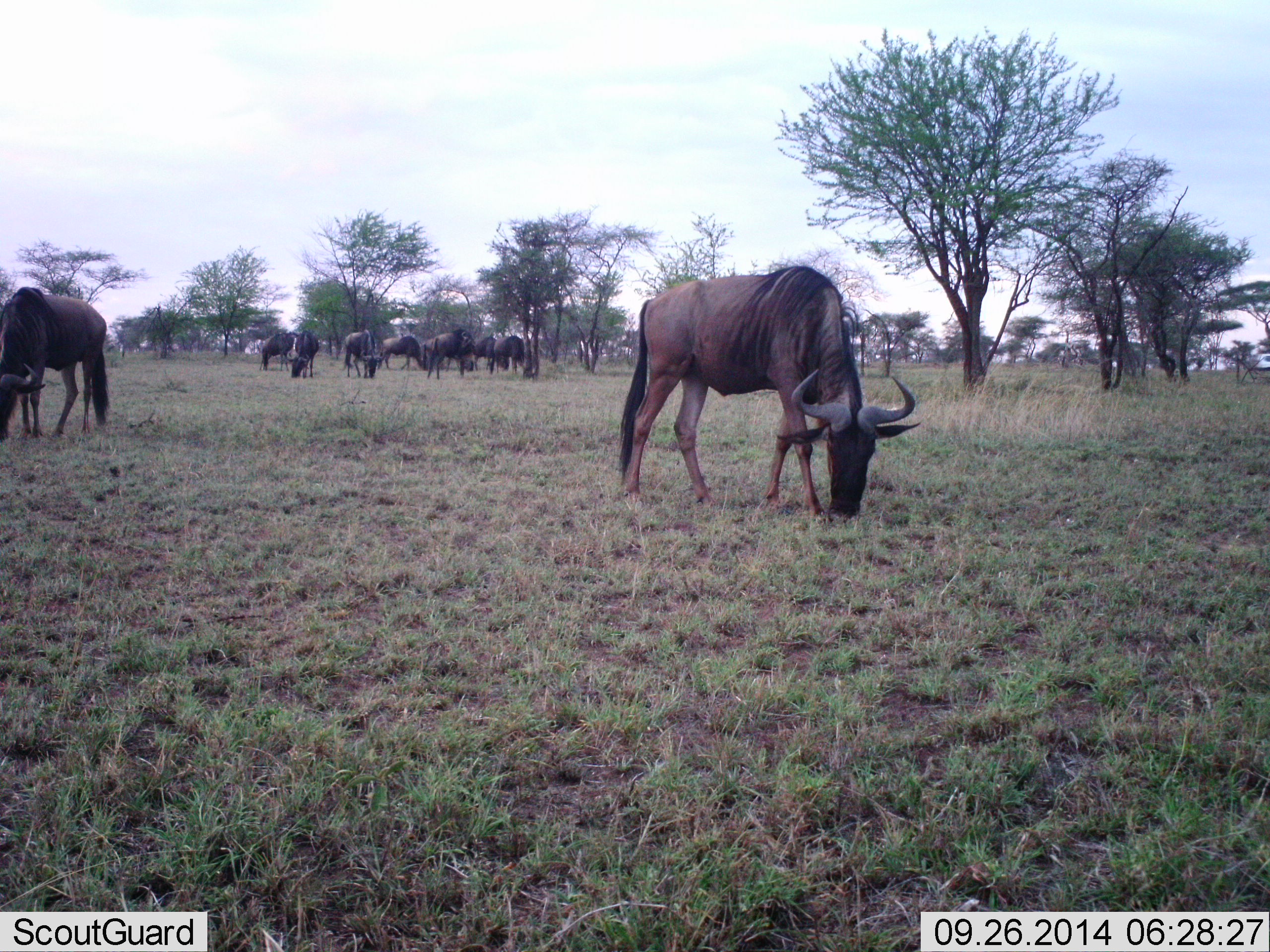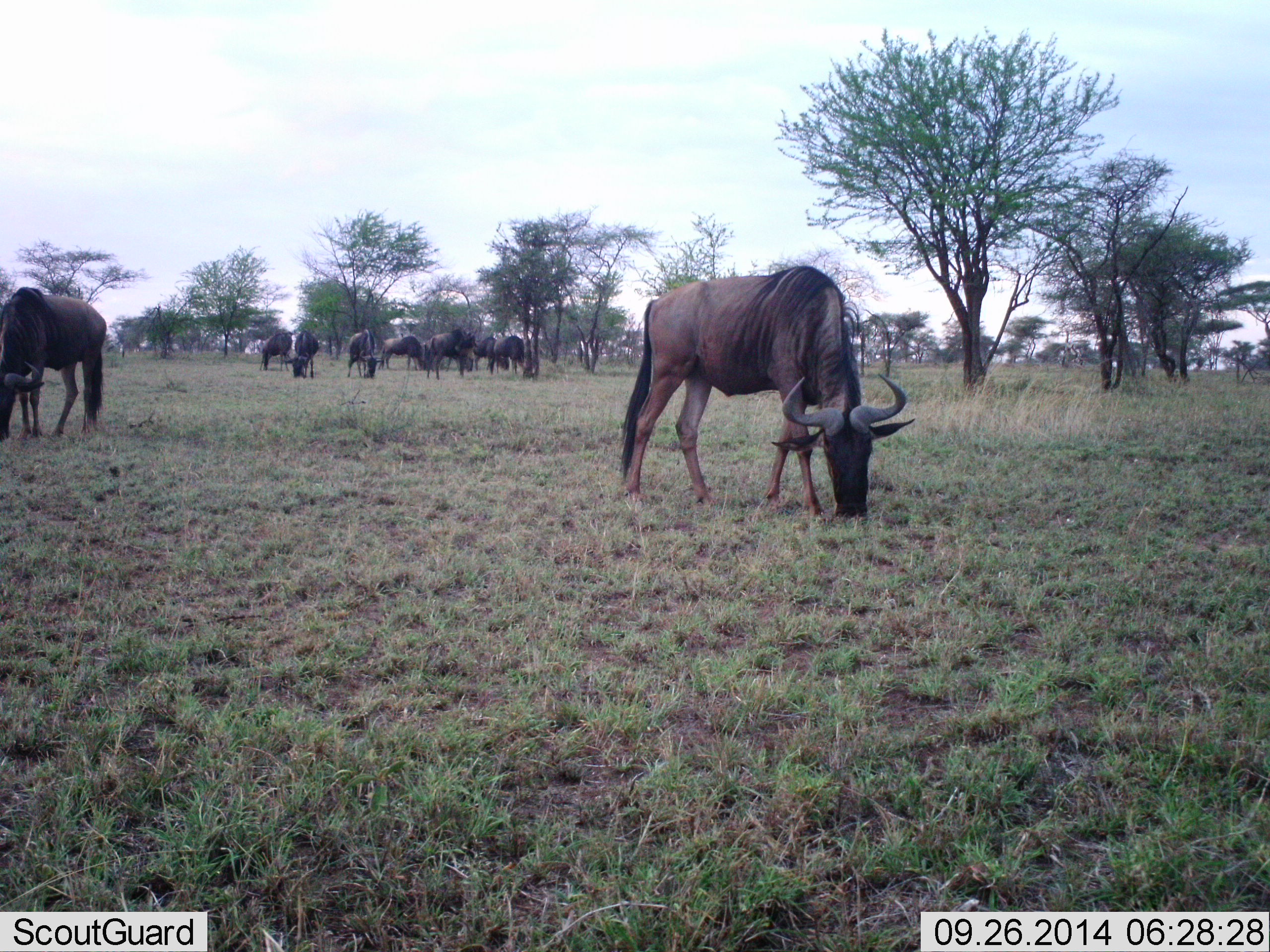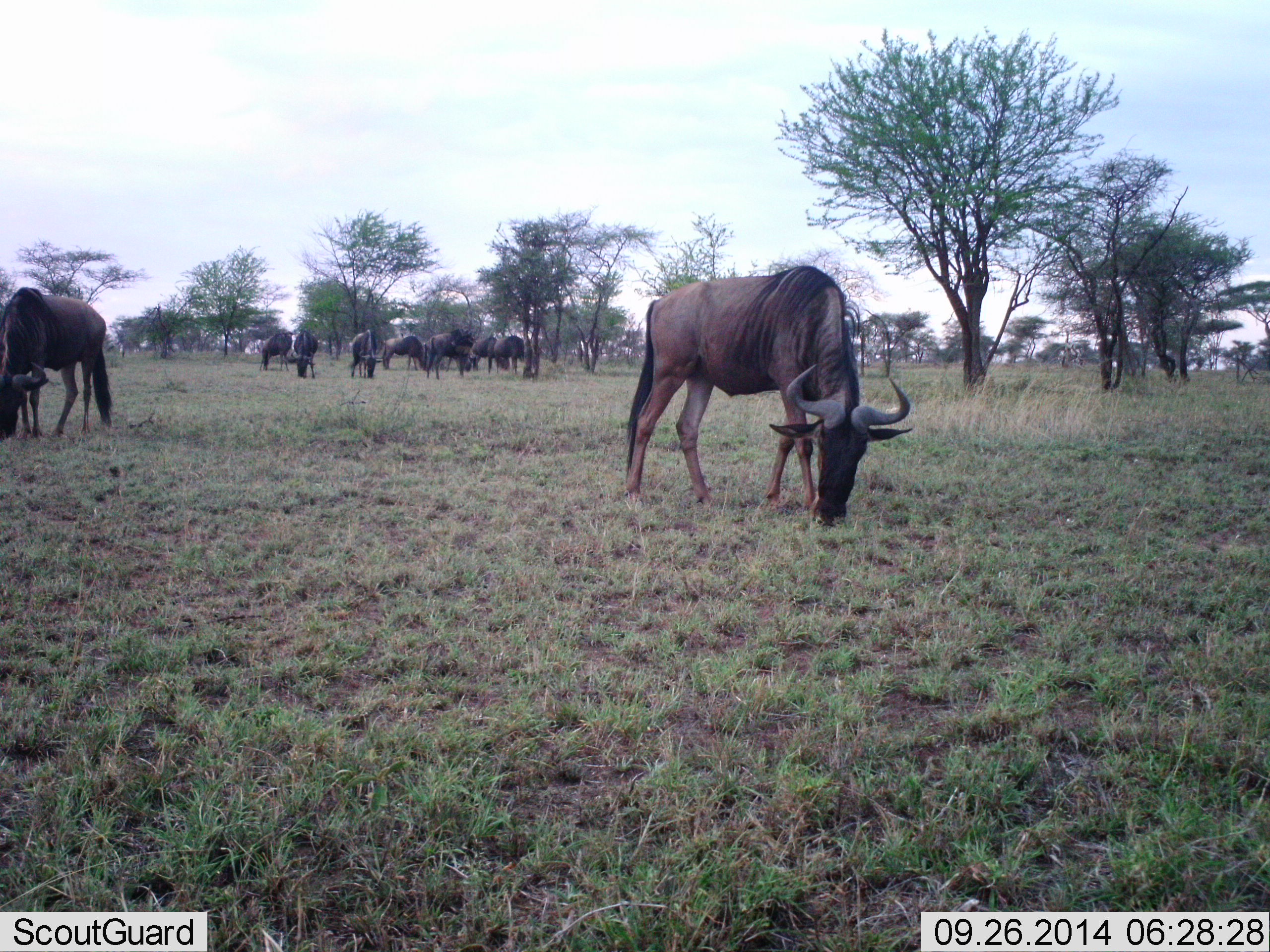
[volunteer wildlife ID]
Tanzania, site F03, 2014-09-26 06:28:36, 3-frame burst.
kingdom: Animalia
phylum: Chordata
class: Mammalia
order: Artiodactyla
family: Bovidae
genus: Connochaetes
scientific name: Connochaetes taurinus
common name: blue wildebeest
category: wildebeest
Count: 10.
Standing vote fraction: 10%.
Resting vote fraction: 0%.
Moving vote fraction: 10%.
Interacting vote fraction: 0%.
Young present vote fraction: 0%.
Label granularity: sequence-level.